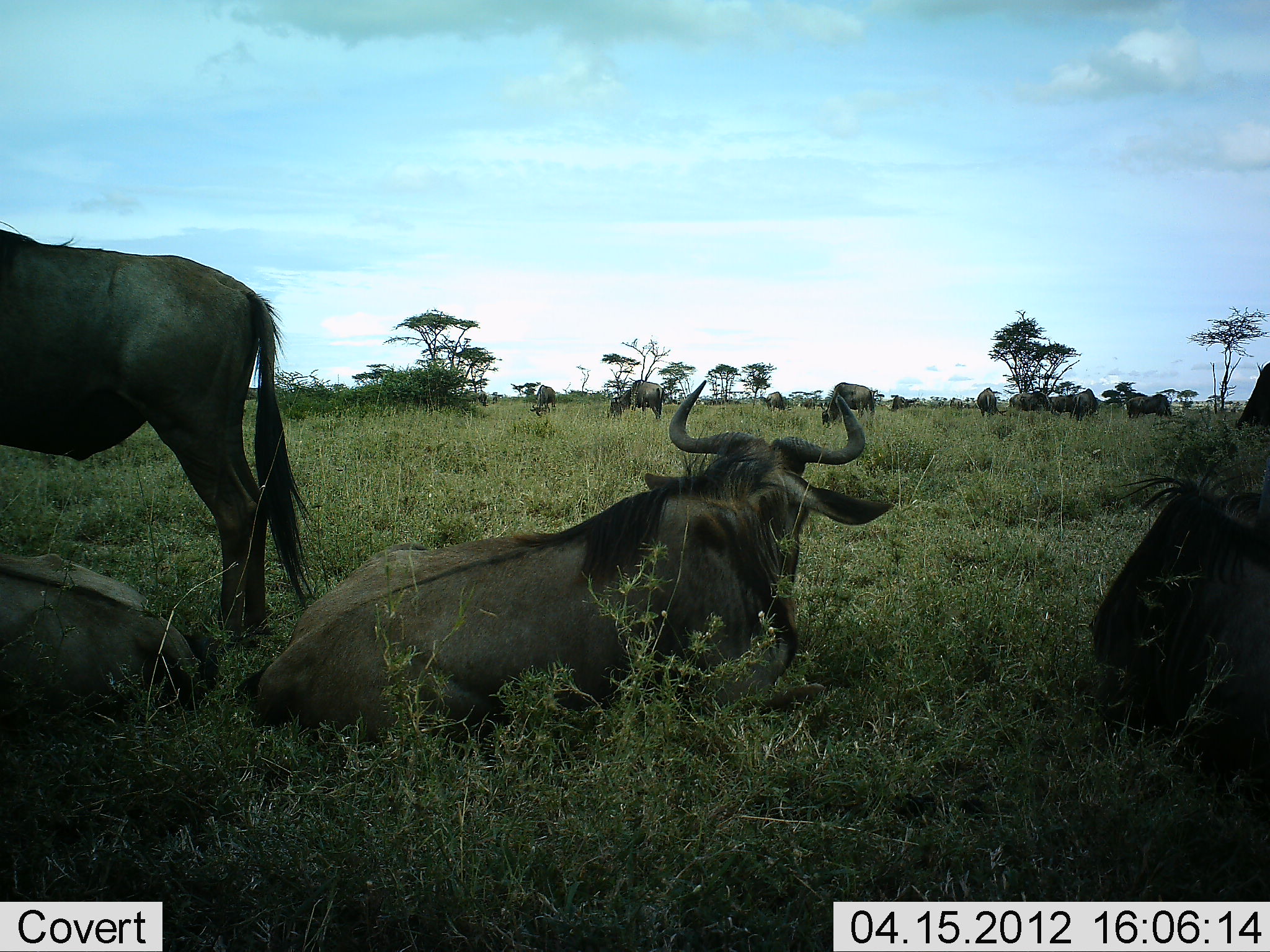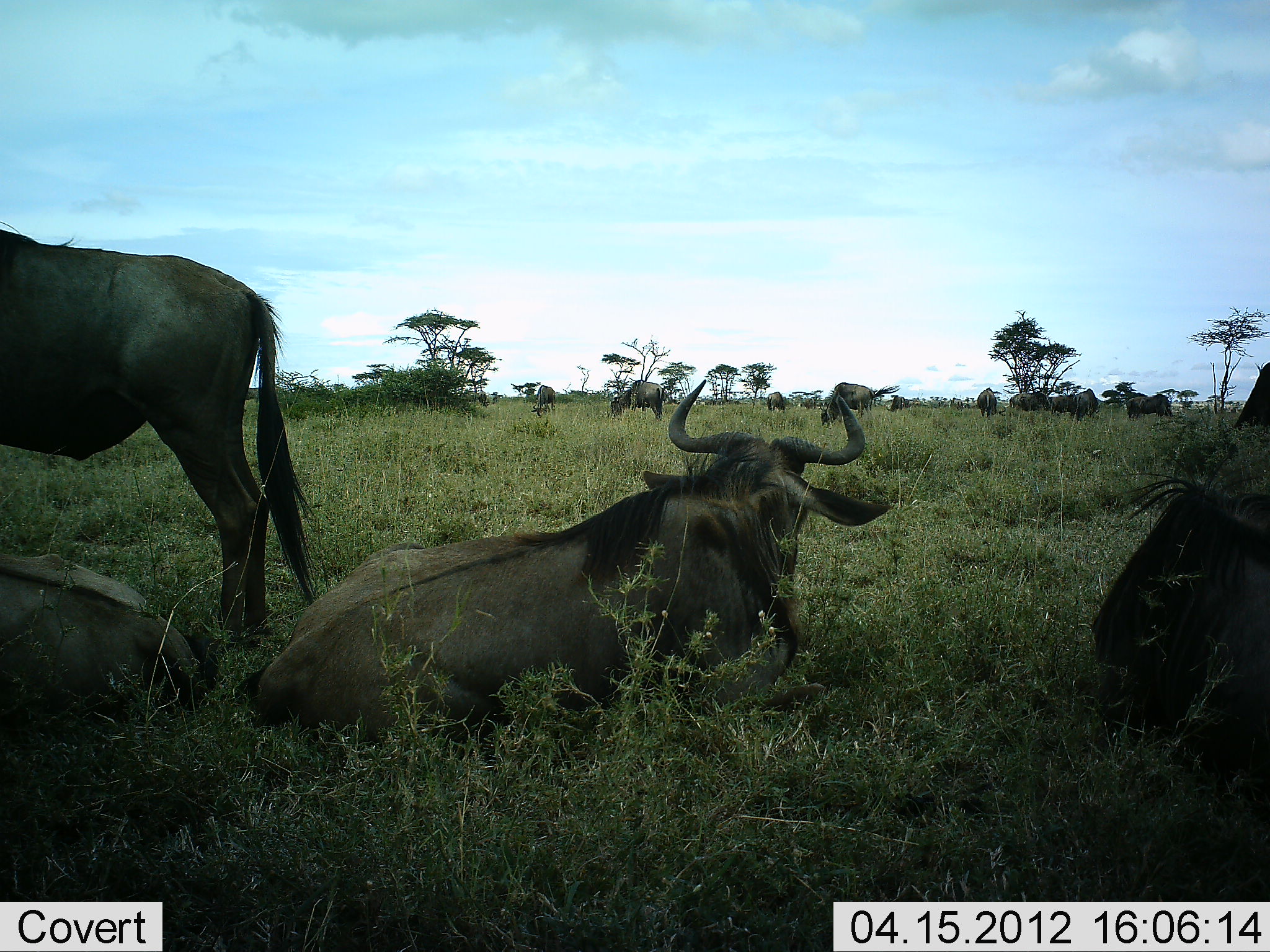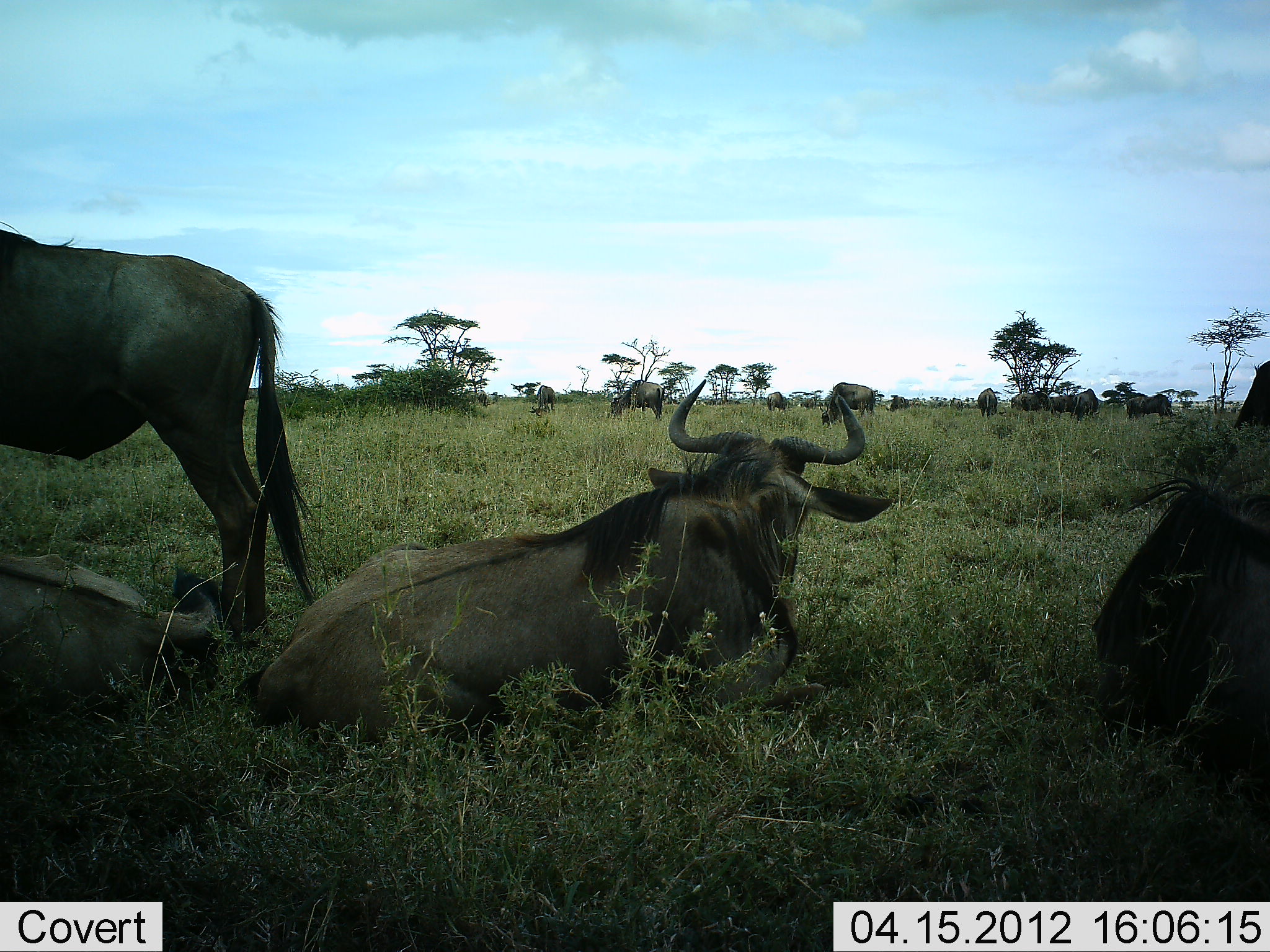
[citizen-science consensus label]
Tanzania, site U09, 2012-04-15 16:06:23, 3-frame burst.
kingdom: Animalia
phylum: Chordata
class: Mammalia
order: Artiodactyla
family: Bovidae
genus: Connochaetes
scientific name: Connochaetes taurinus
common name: blue wildebeest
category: wildebeest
Wildebeest (blue wildebeest) (Connochaetes taurinus), count 11-50. Behavior (volunteer vote fractions): standing 100%, resting 100%, moving 5%, interacting 0%. Young present (vote fraction): 0%. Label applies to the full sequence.